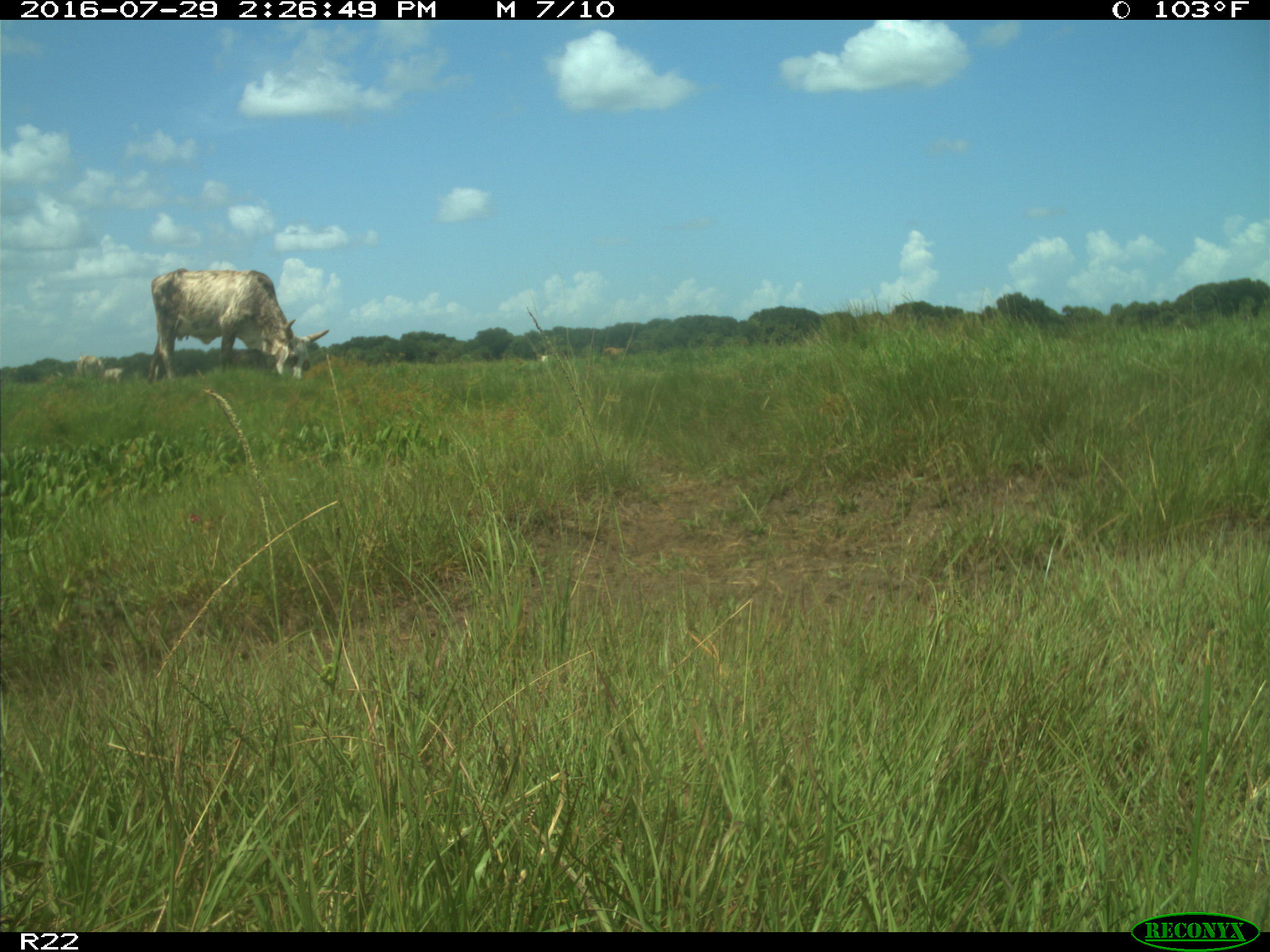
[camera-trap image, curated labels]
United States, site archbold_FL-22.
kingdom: Animalia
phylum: Chordata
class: Mammalia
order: Artiodactyla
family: Bovidae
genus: Bos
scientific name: Bos taurus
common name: domestic cow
Bos taurus (domestic cow).